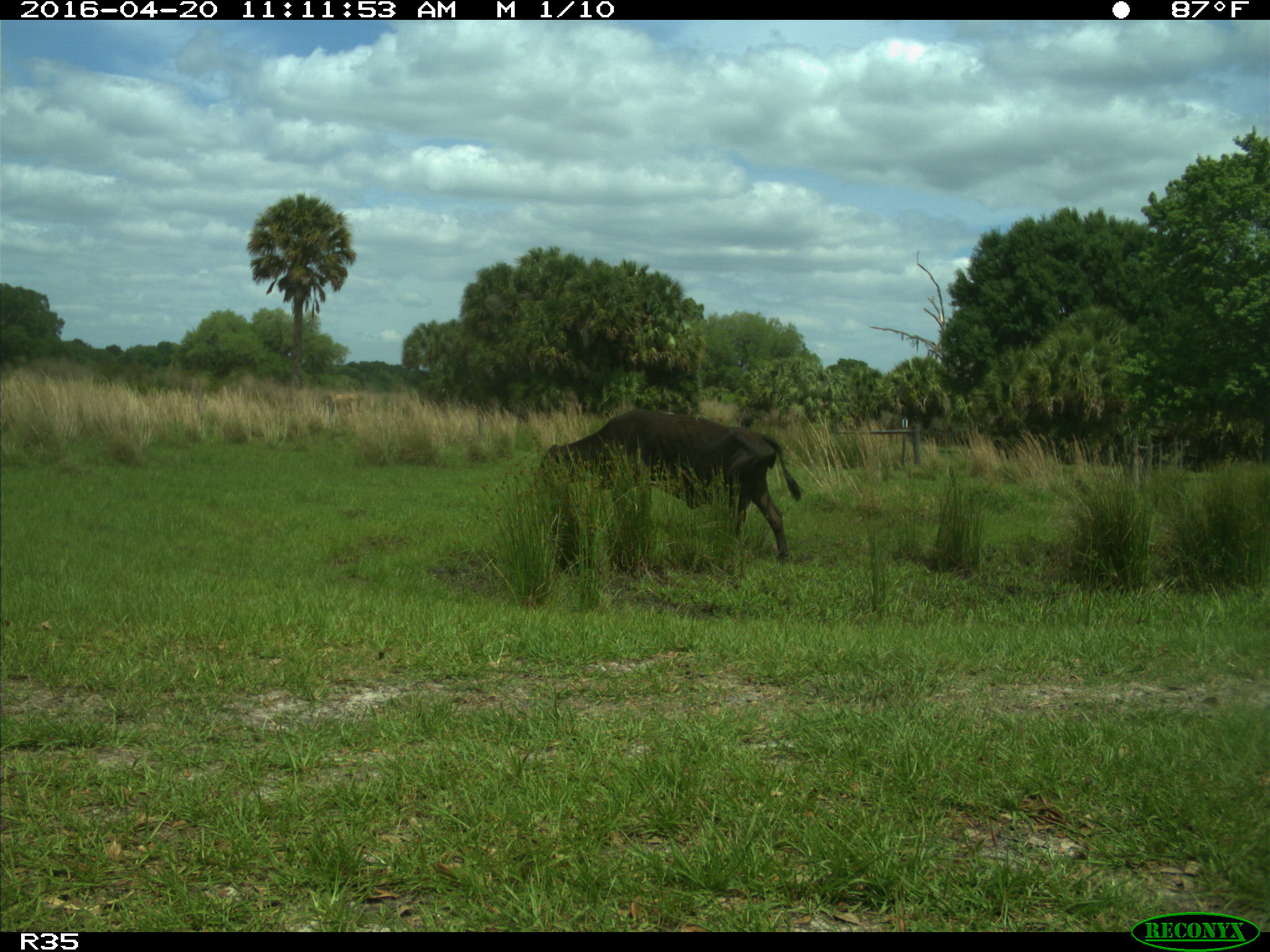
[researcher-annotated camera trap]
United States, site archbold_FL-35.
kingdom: Animalia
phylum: Chordata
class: Mammalia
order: Artiodactyla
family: Bovidae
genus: Bos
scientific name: Bos taurus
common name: domestic cow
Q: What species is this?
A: Bos taurus (domestic cow).